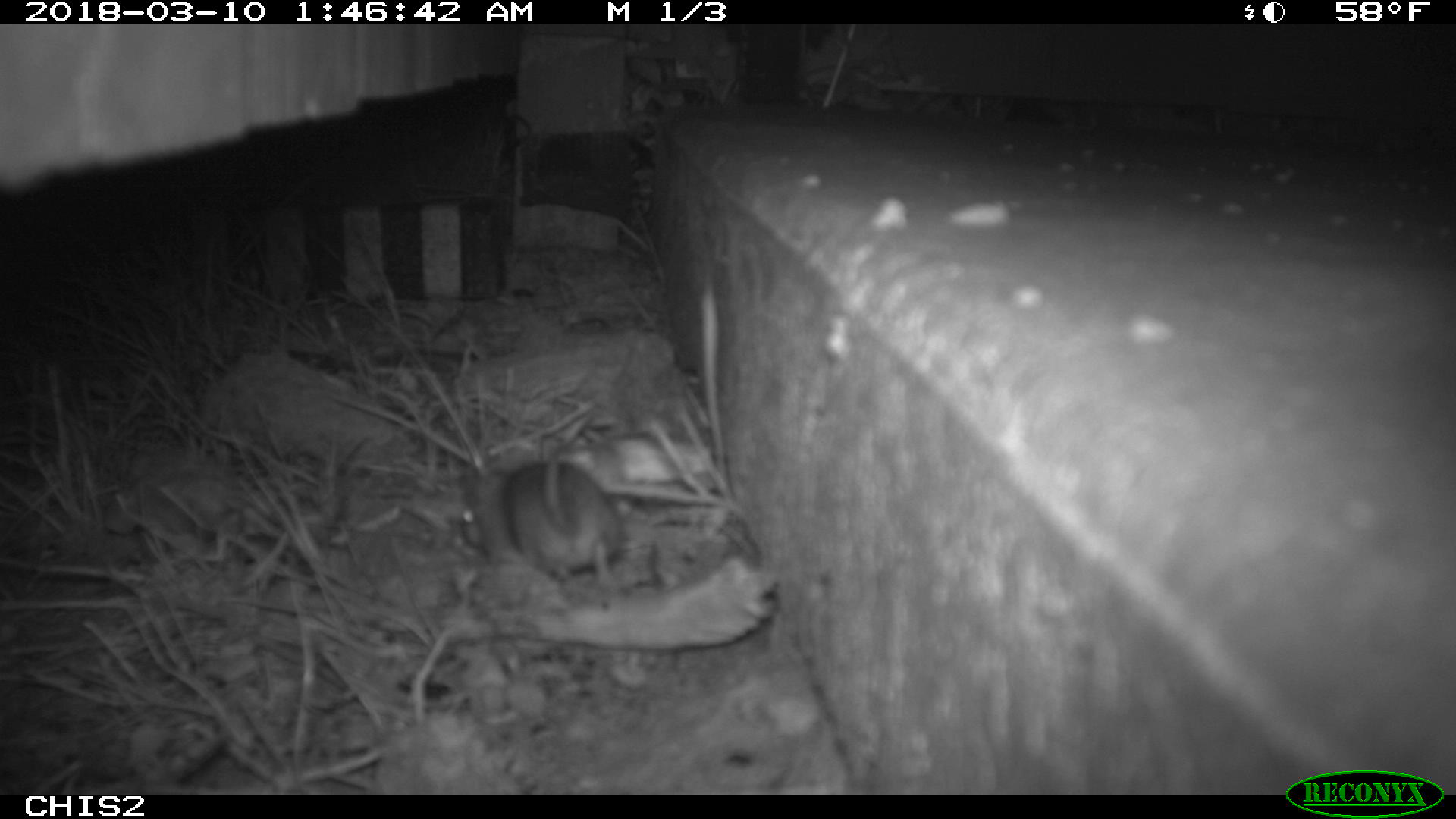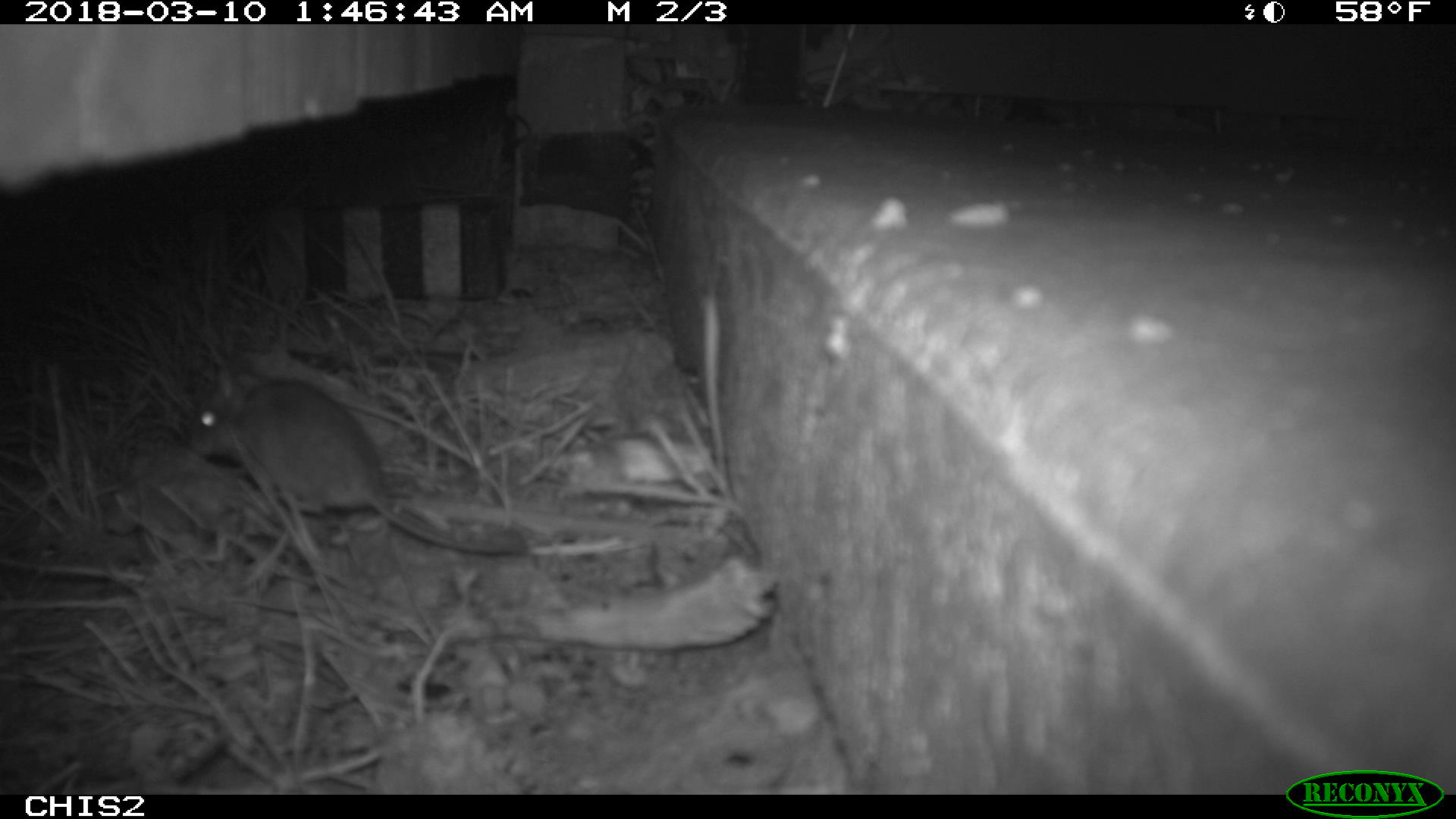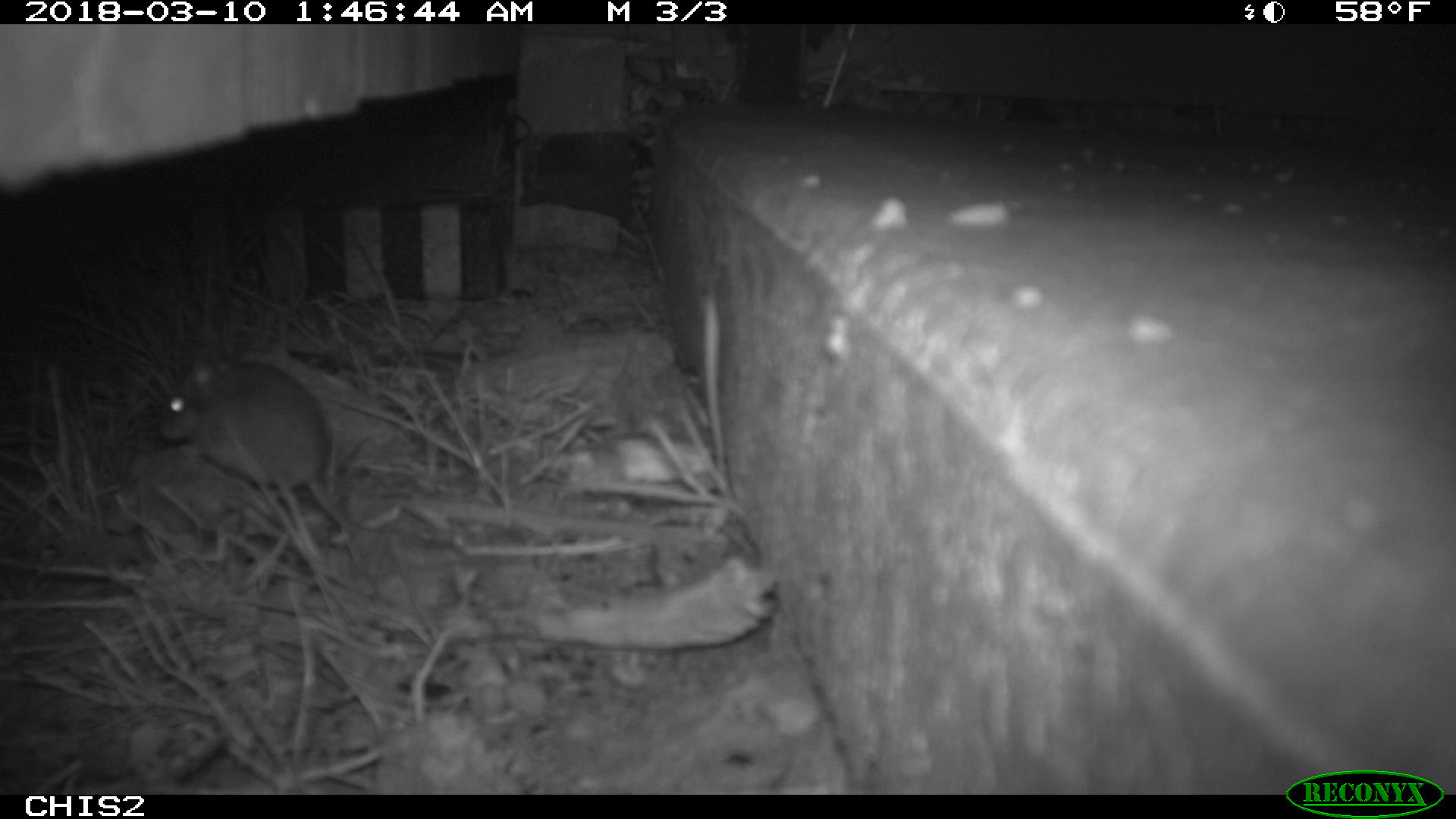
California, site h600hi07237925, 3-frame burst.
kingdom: Animalia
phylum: Chordata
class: Mammalia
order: Rodentia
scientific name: Rodentia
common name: rodent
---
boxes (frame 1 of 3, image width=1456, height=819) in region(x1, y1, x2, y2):
rodent: region(460, 432, 620, 590)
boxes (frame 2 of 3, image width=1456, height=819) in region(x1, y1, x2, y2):
rodent: region(196, 353, 527, 557)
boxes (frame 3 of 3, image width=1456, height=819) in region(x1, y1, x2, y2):
rodent: region(155, 349, 467, 559)